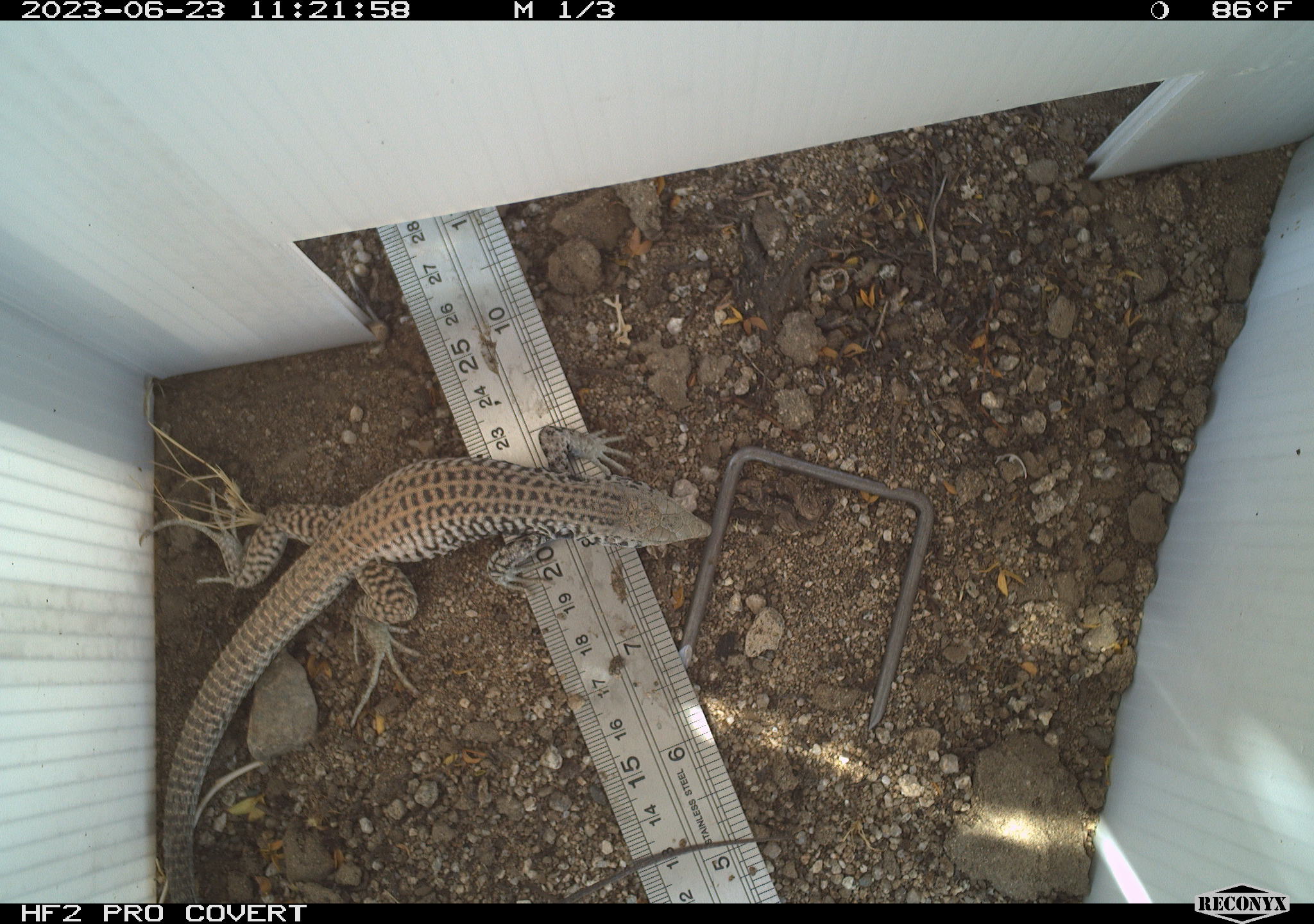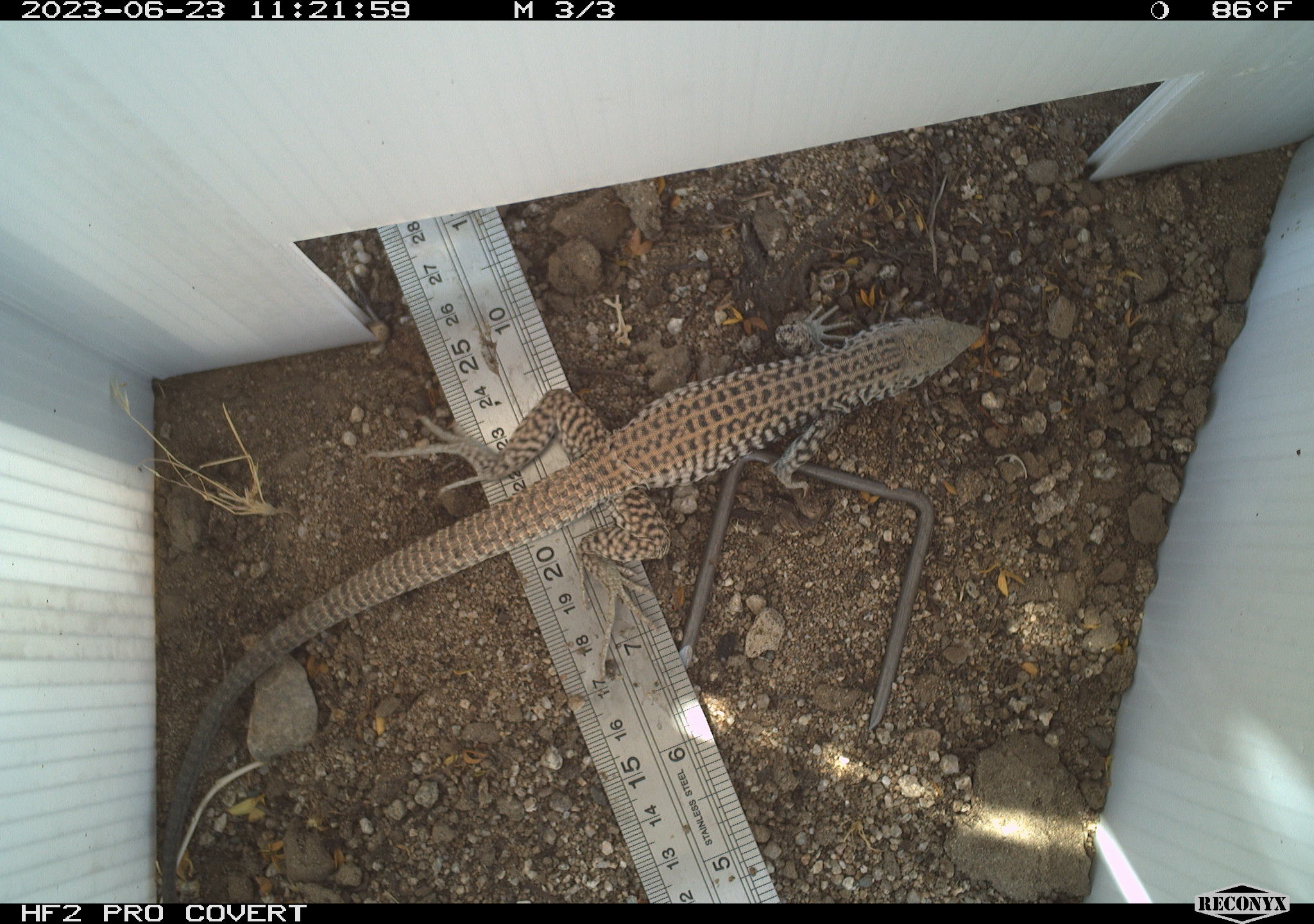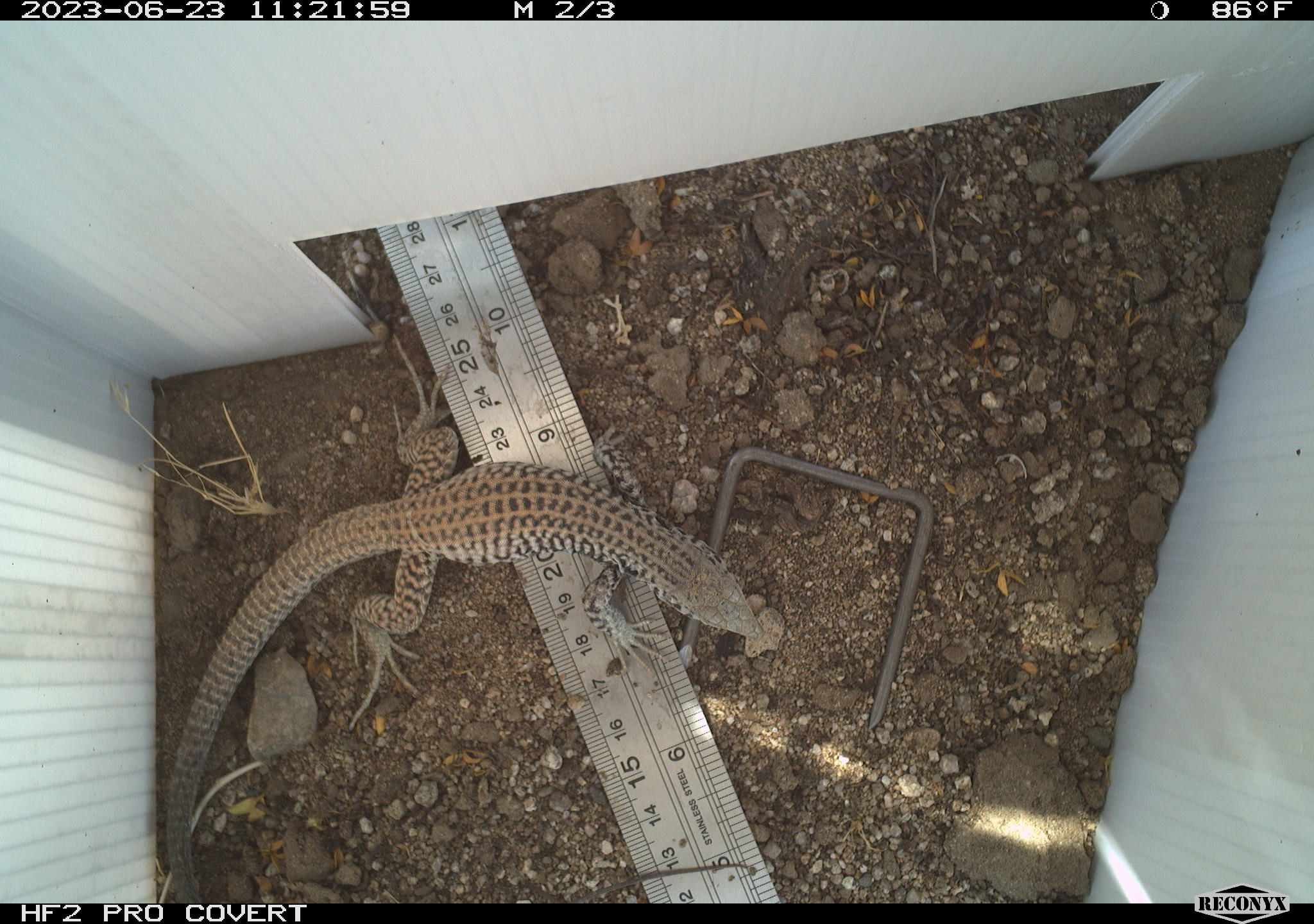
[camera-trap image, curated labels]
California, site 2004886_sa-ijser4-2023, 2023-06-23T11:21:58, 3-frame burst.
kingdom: Animalia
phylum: Chordata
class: Reptilia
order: Squamata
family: Teiidae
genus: Aspidoscelis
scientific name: Aspidoscelis tigris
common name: western whiptail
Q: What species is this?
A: Western whiptail (Aspidoscelis tigris).